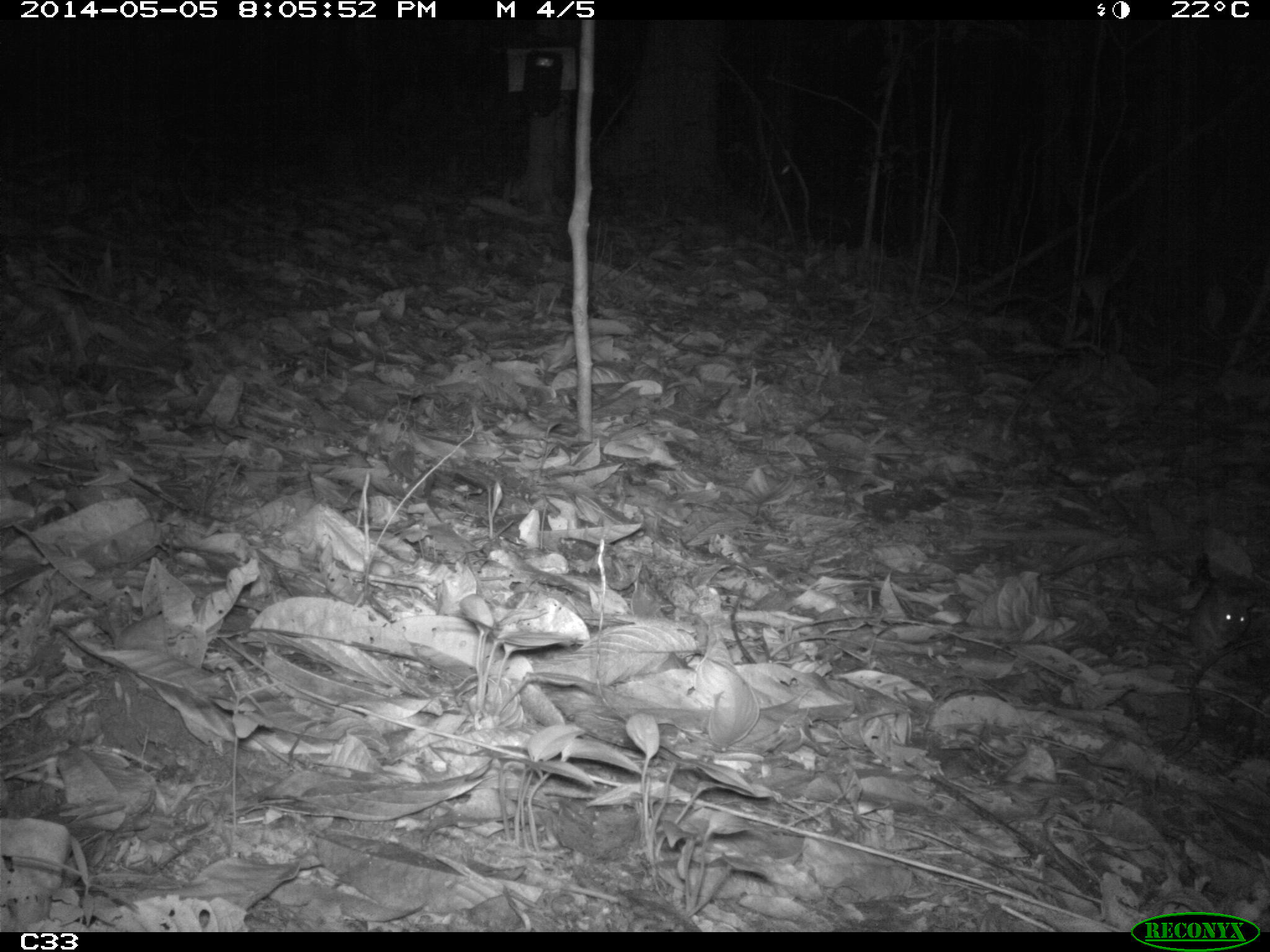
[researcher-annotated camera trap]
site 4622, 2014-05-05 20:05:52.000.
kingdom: Animalia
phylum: Chordata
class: Mammalia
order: Rodentia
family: Muridae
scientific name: Muridae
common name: mice, rats, and gerbils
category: unknown mouse or rat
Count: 1.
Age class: adult.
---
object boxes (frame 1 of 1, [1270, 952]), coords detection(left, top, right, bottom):
unknown mouse or rat: detection(1131, 583, 1256, 665)